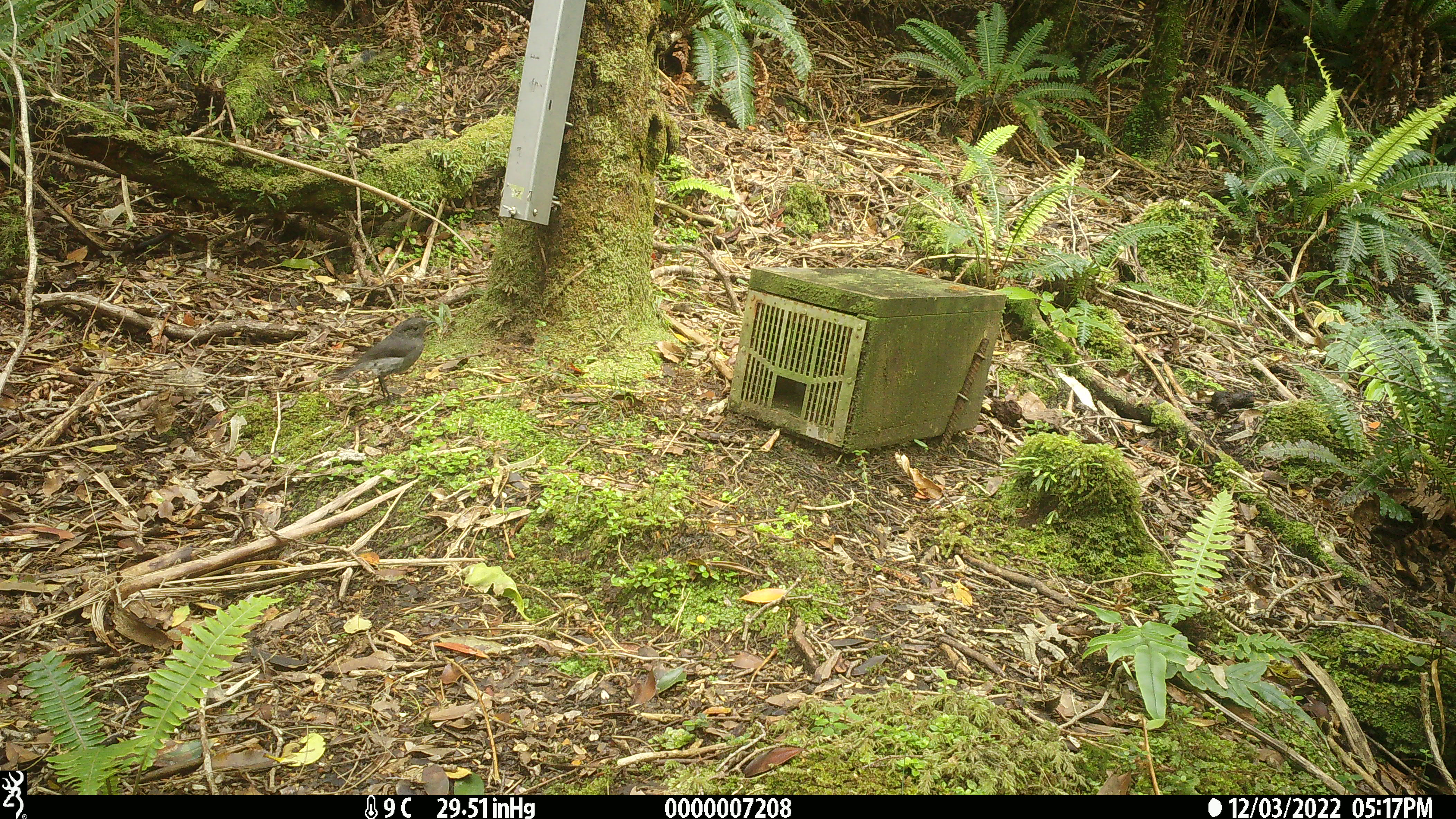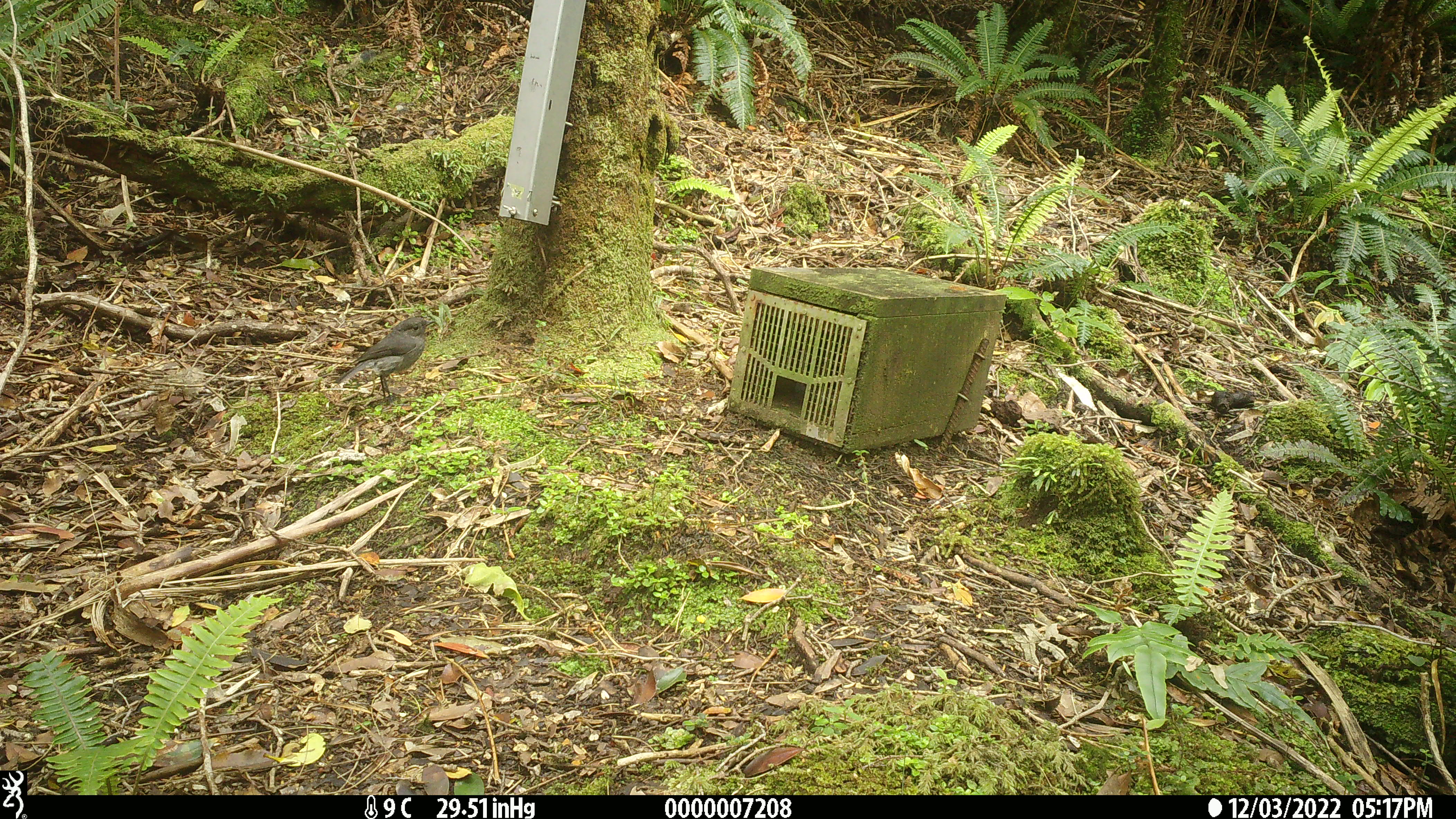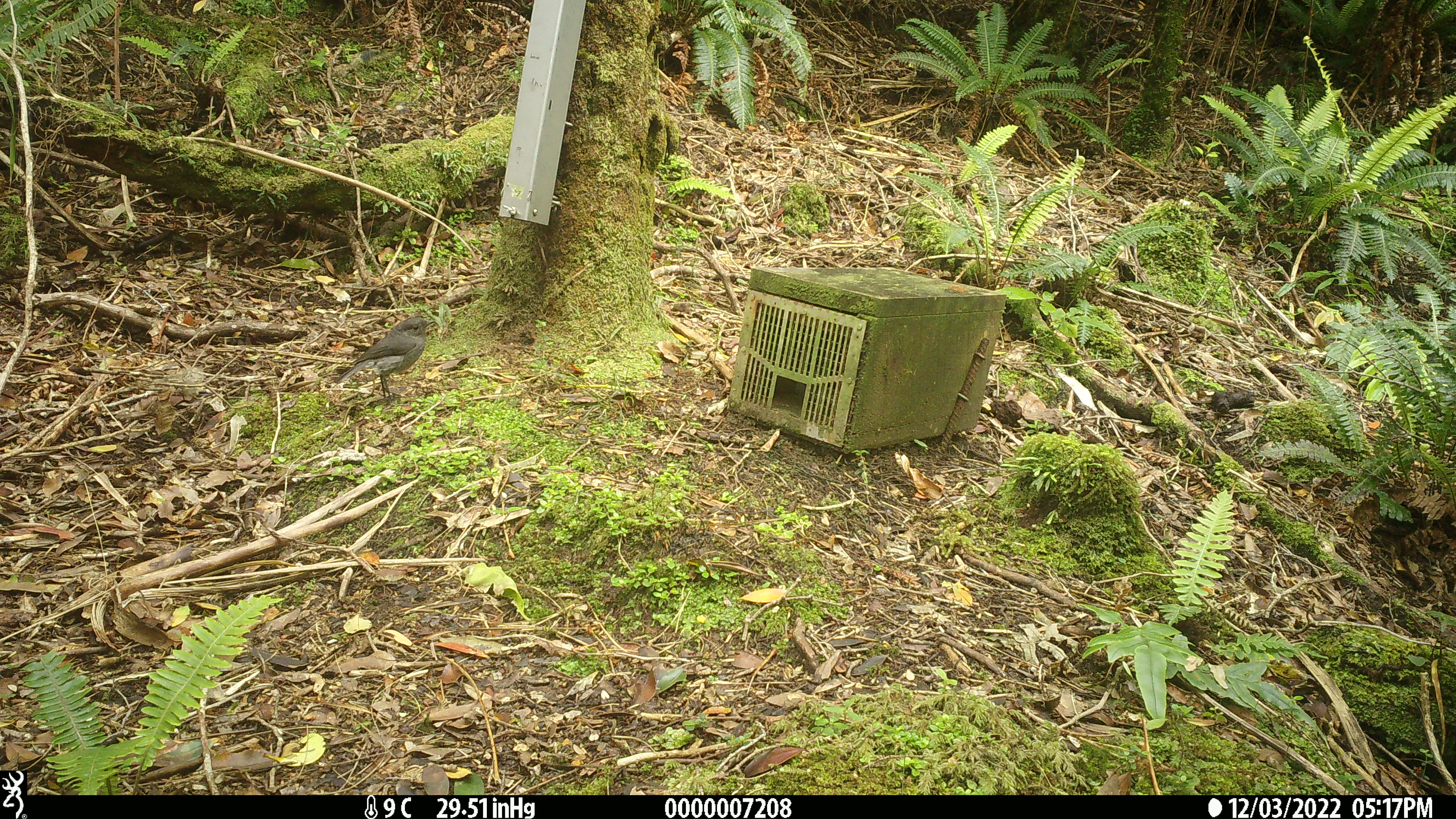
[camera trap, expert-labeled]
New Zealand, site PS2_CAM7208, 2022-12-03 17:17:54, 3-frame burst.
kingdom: Animalia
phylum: Chordata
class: Aves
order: Passeriformes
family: Petroicidae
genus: Petroica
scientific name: Petroica australis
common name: new zealand robin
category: robin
Robin (new zealand robin) (Petroica australis).